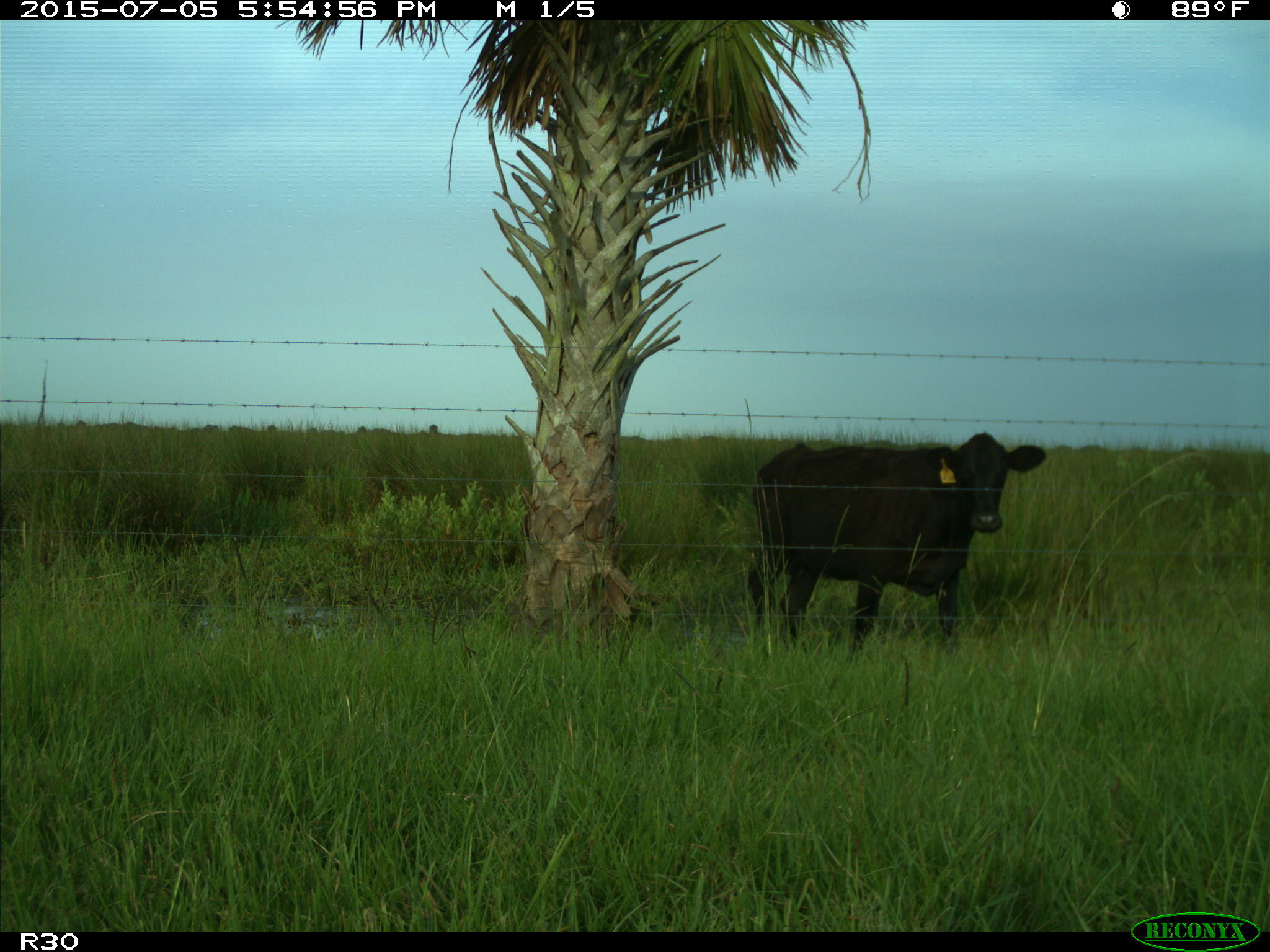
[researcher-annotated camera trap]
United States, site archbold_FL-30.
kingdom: Animalia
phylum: Chordata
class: Mammalia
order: Artiodactyla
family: Bovidae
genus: Bos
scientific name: Bos taurus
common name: domestic cow